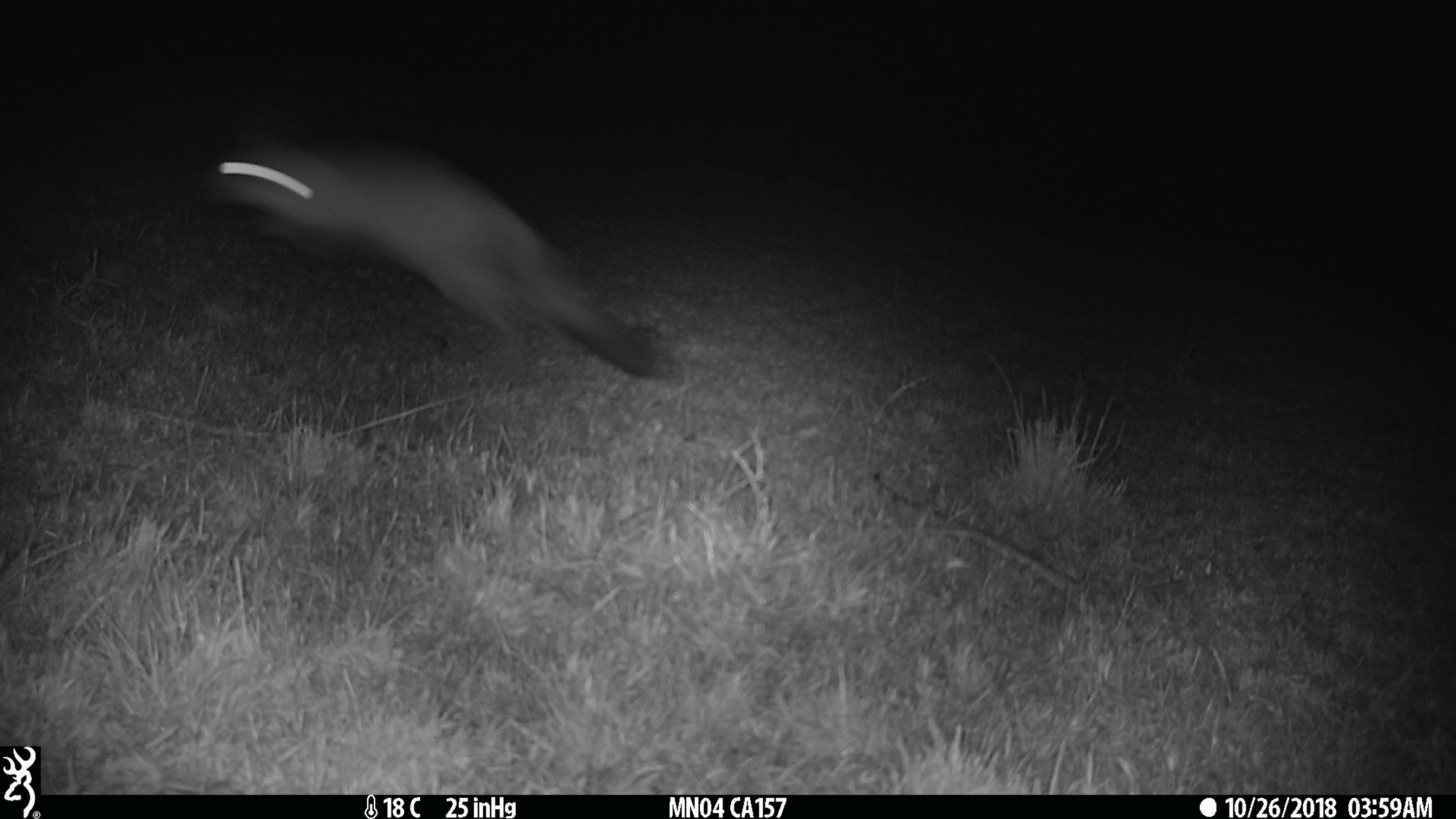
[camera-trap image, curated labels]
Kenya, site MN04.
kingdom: Animalia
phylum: Chordata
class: Mammalia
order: Rodentia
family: Pedetidae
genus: Pedetes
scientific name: Pedetes capensis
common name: springhare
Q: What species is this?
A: Springhare (Pedetes capensis).